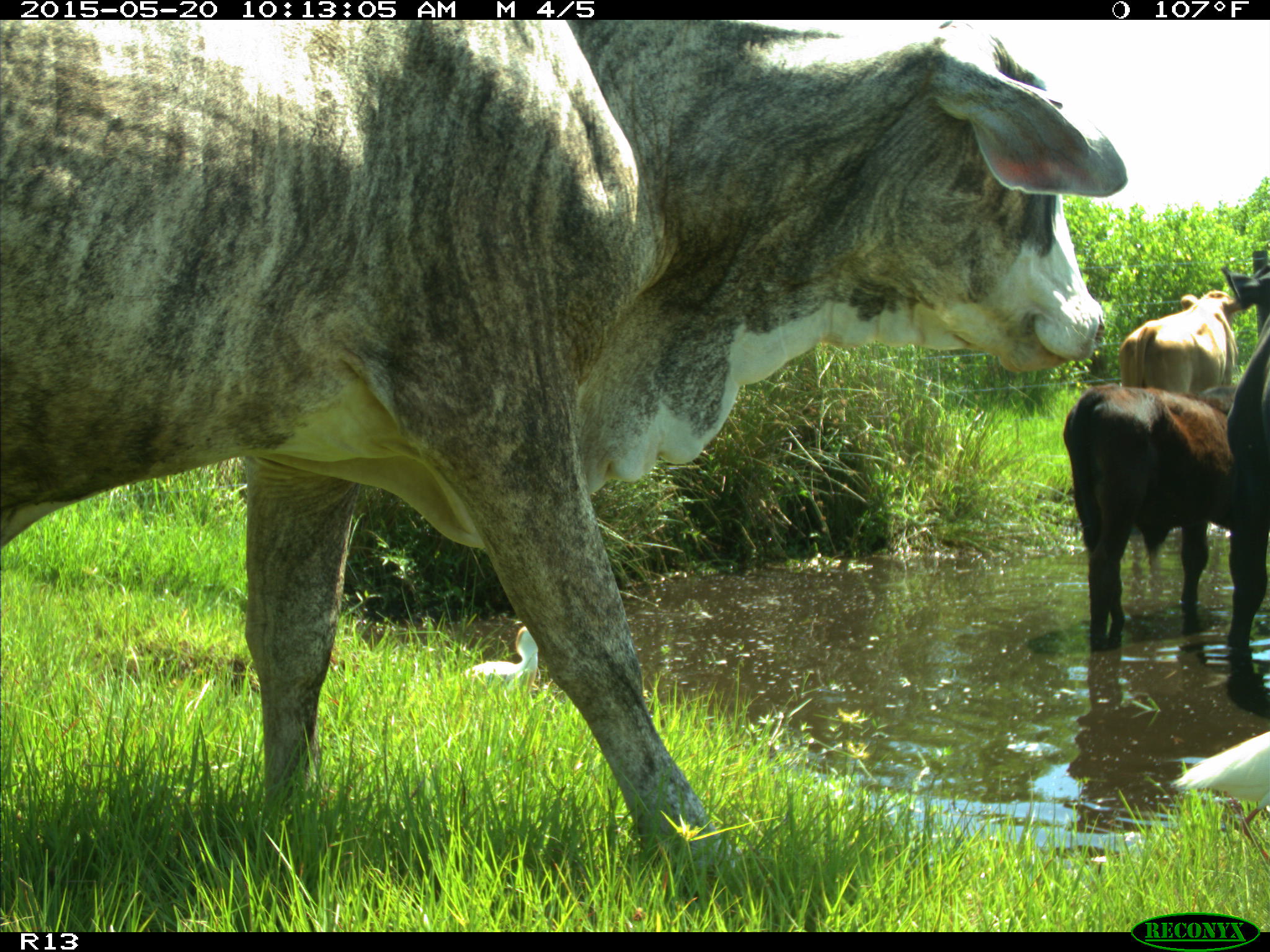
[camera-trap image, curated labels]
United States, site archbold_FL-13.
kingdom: Animalia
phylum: Chordata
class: Mammalia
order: Artiodactyla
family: Bovidae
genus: Bos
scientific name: Bos taurus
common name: domestic cow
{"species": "Bos taurus (domestic cow)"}